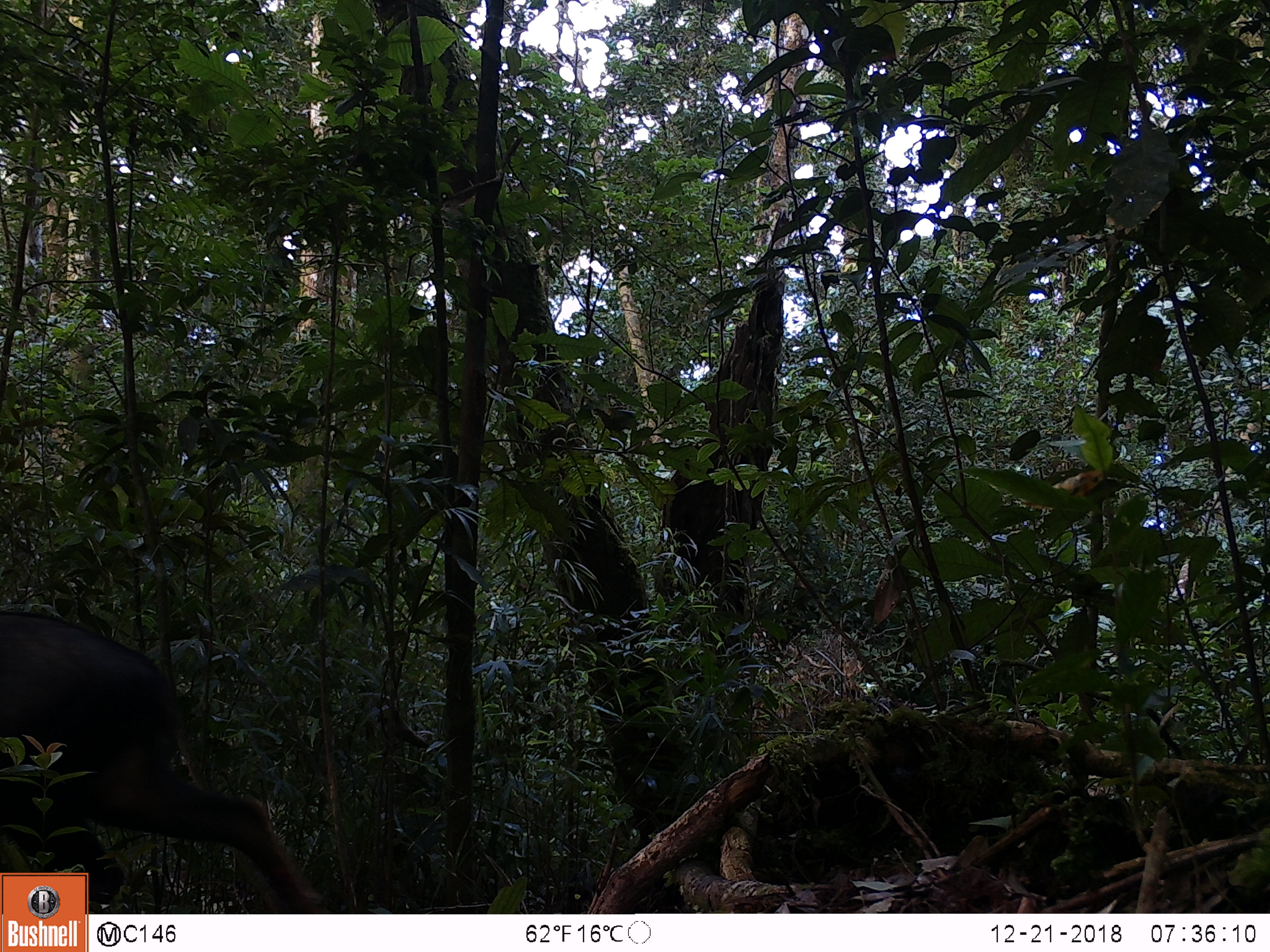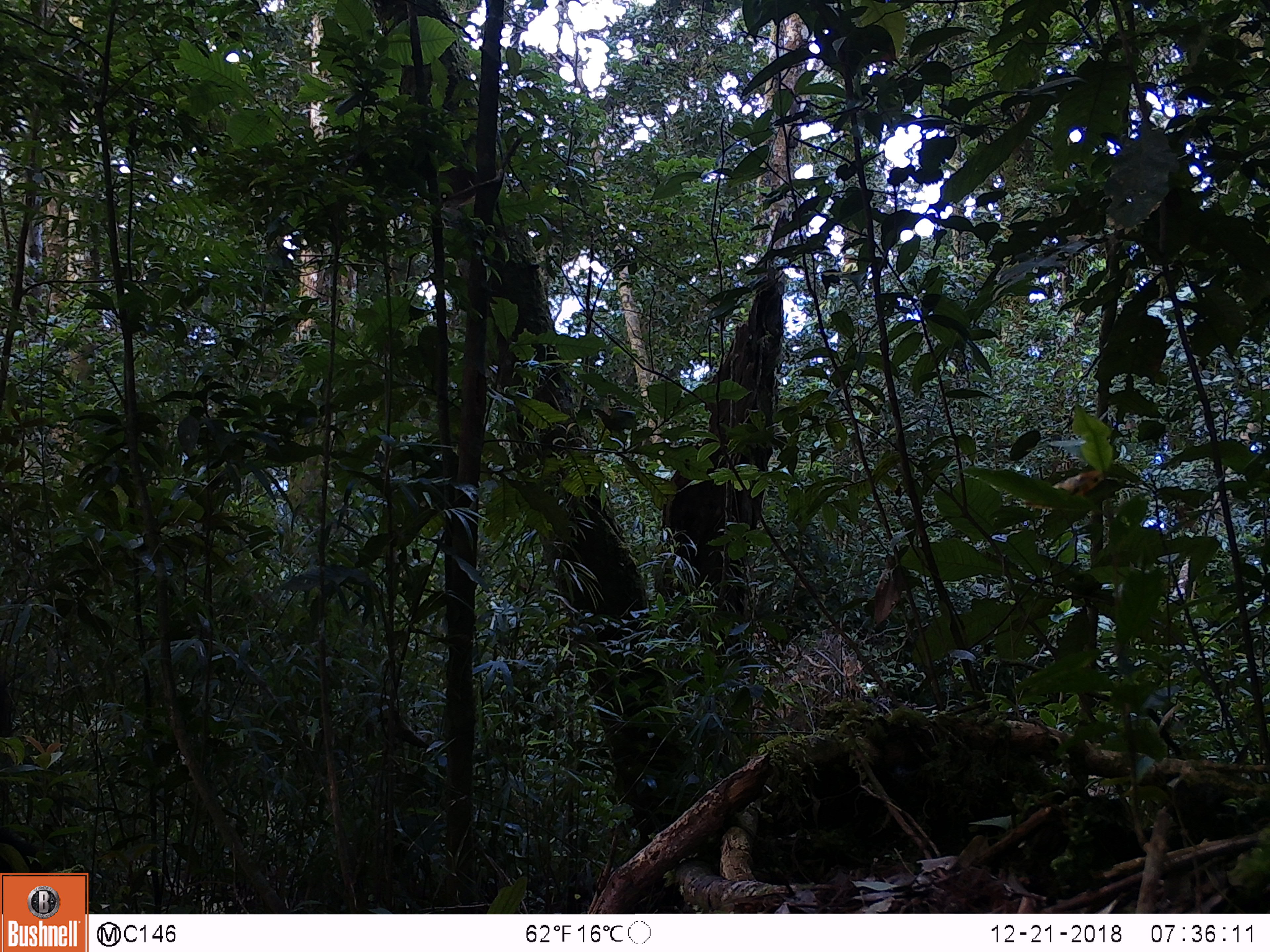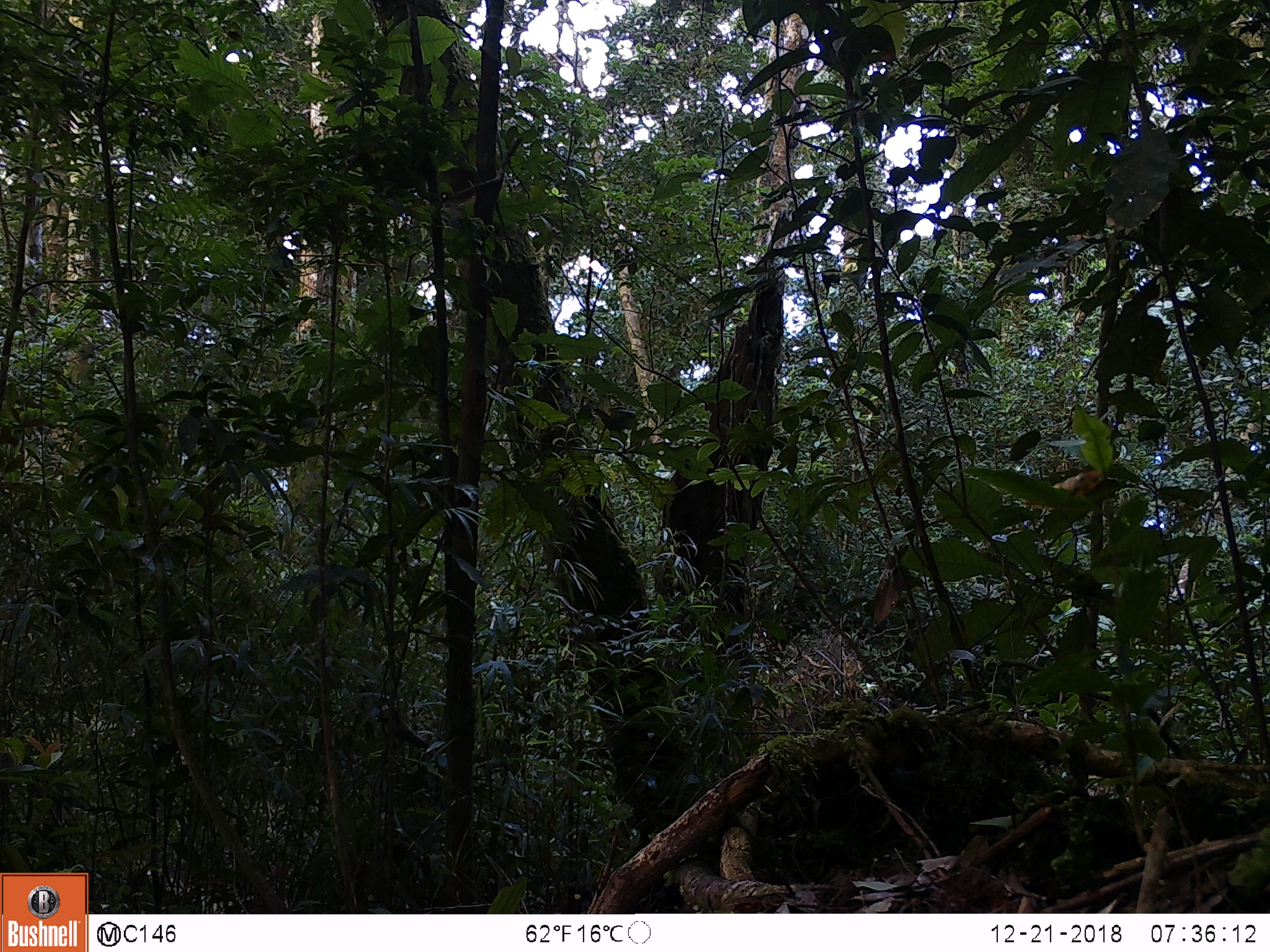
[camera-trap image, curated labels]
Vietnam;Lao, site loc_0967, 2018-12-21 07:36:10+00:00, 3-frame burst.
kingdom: Animalia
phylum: Chordata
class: Mammalia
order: Artiodactyla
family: Bovidae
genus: Capricornis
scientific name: Capricornis sumatraensis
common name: chinese serow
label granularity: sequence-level